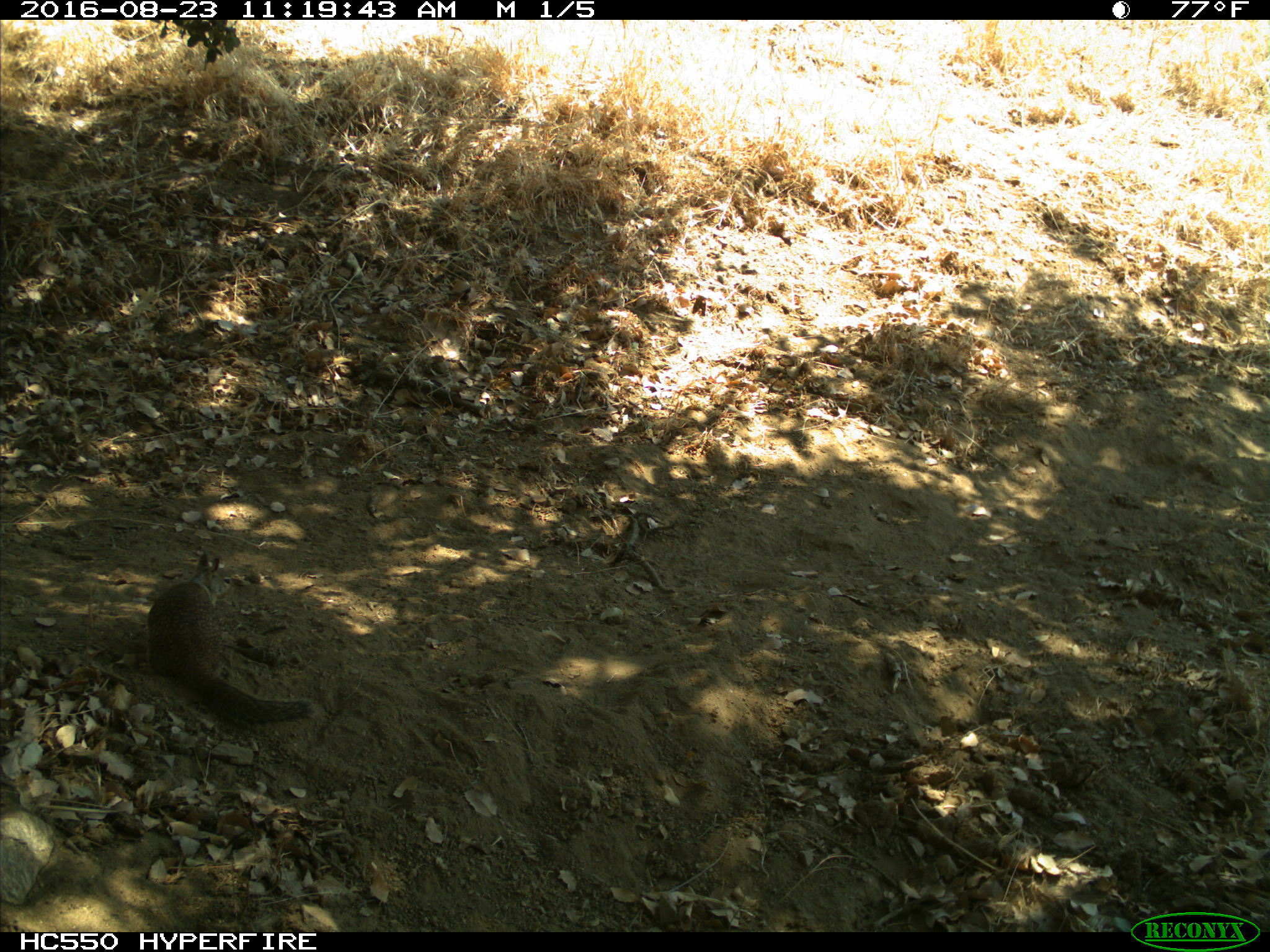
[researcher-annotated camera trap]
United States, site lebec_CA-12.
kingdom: Animalia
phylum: Chordata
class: Mammalia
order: Rodentia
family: Sciuridae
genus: Otospermophilus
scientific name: Otospermophilus beecheyi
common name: california ground squirrel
Otospermophilus beecheyi (california ground squirrel).